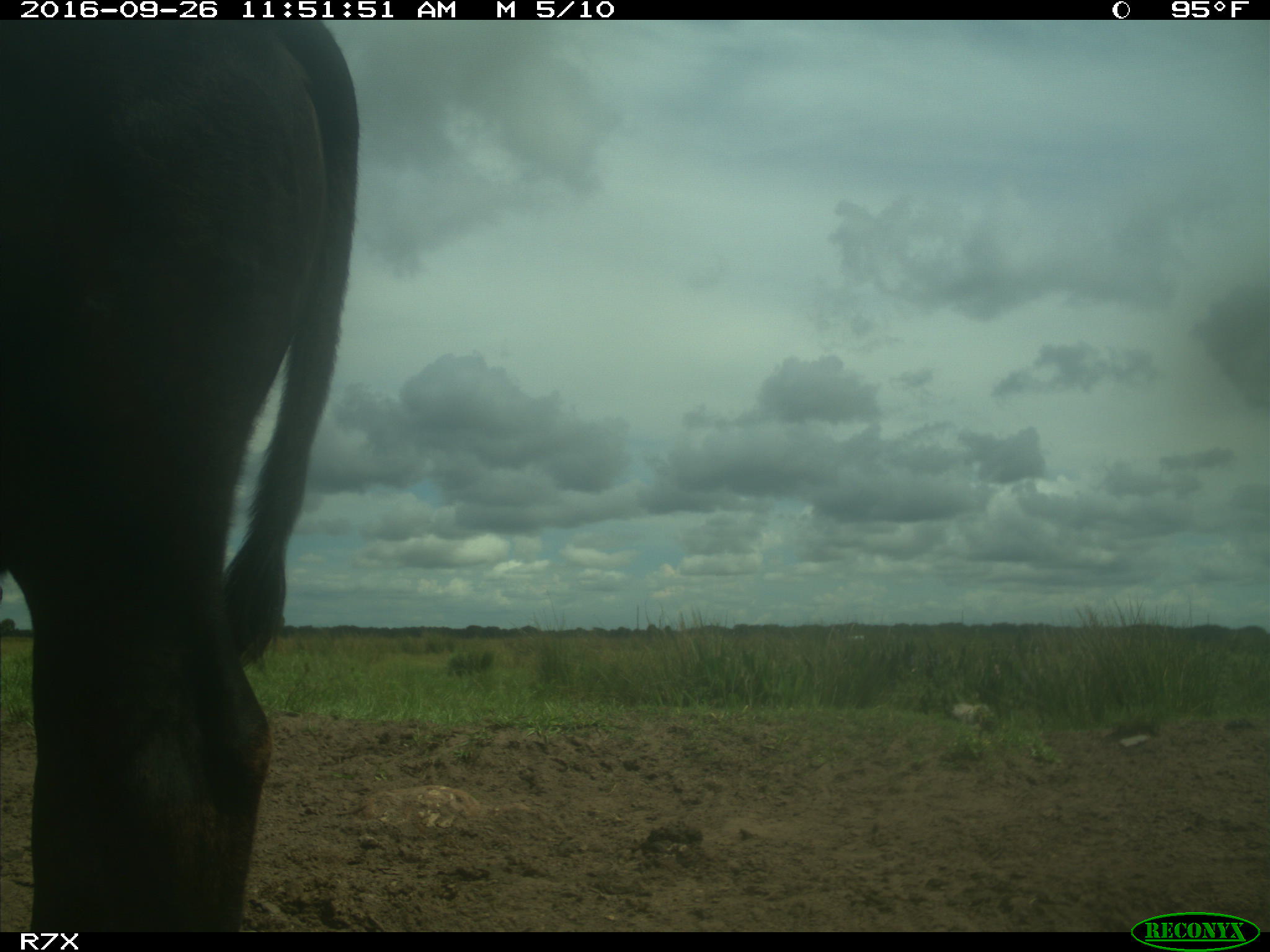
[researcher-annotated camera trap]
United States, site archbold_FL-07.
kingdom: Animalia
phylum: Chordata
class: Mammalia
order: Artiodactyla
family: Bovidae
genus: Bos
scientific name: Bos taurus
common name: domestic cow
Bos taurus (domestic cow).